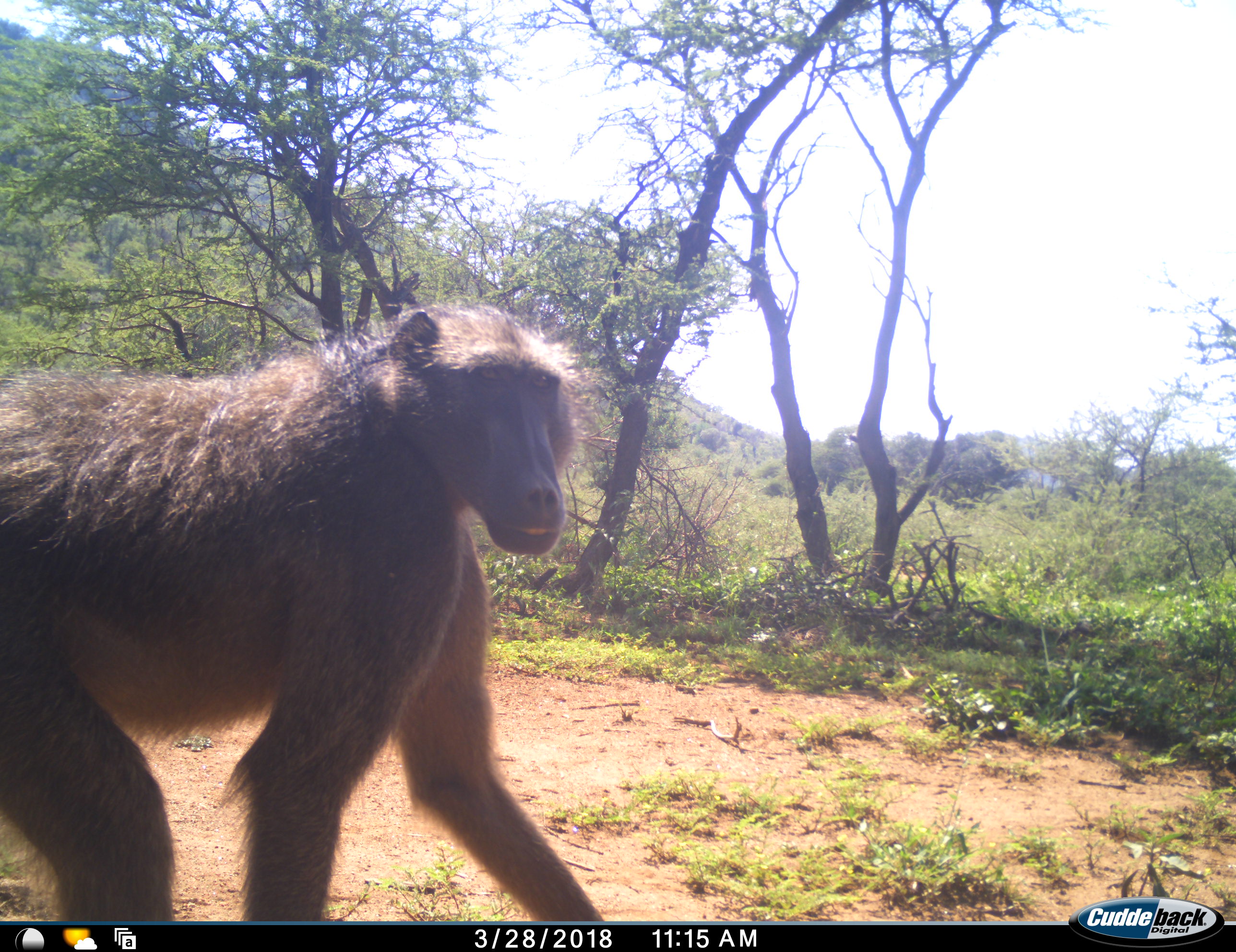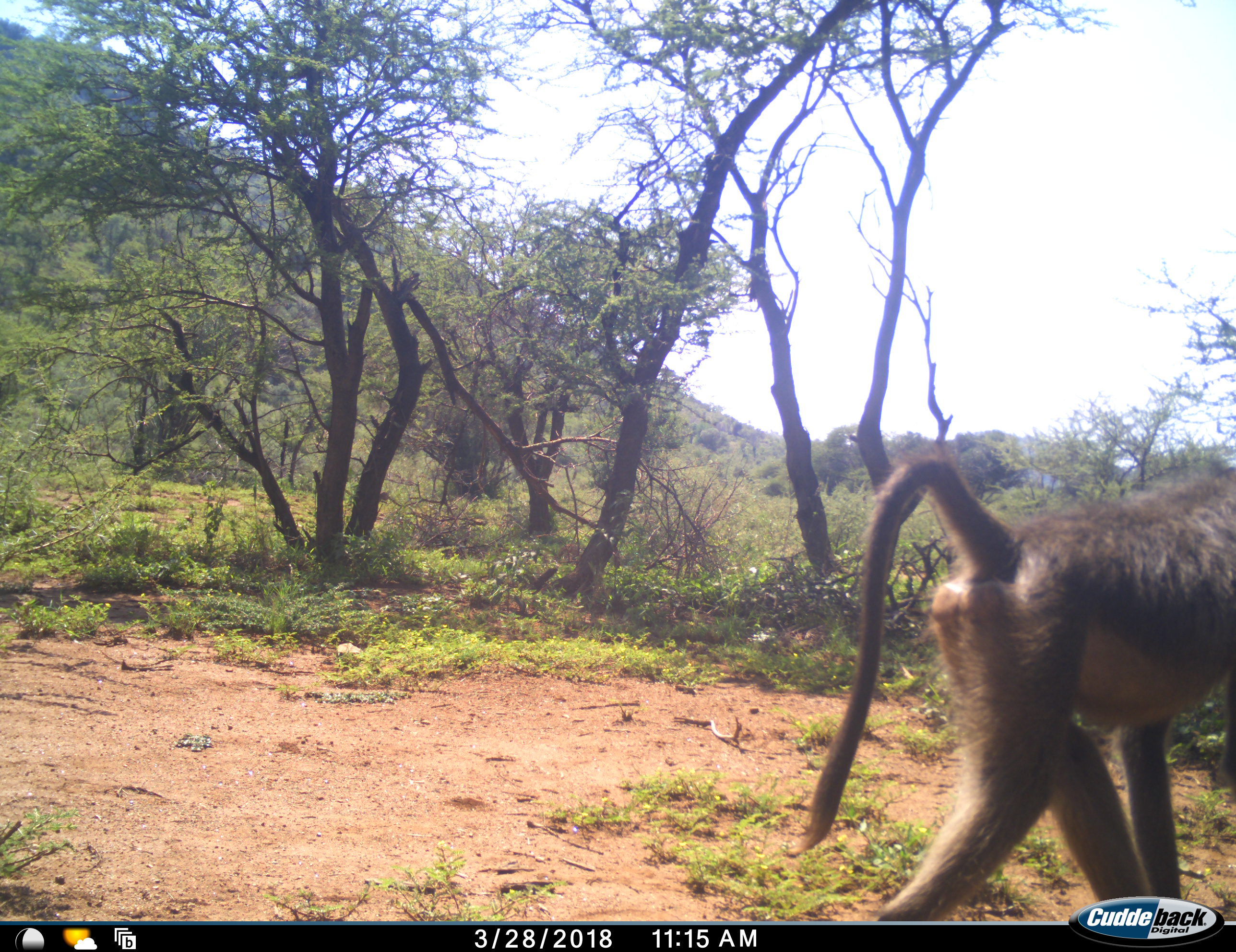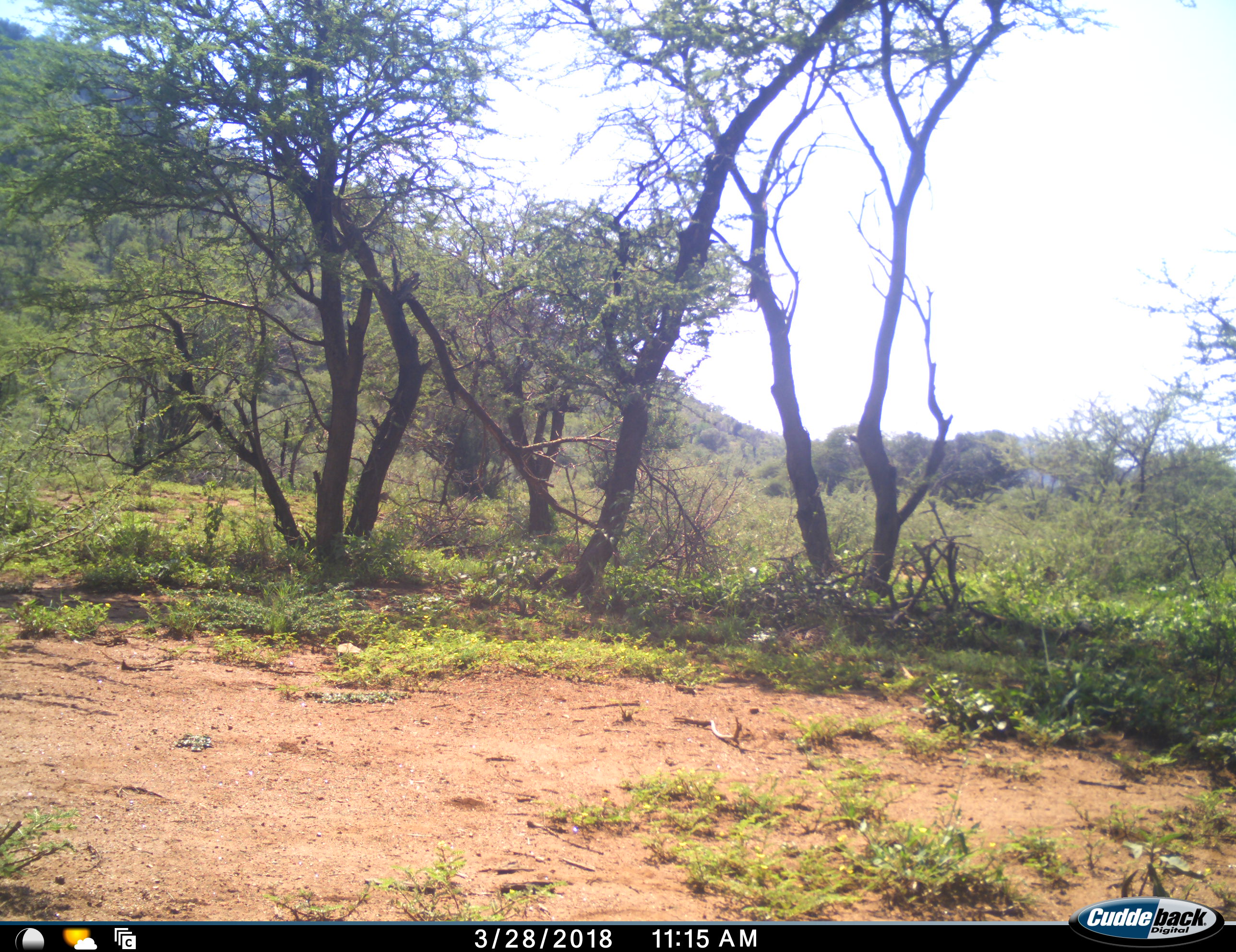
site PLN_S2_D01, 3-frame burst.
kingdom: Animalia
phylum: Chordata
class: Mammalia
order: Primates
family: Cercopithecidae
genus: Papio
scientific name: Papio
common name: baboon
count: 1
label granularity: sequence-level